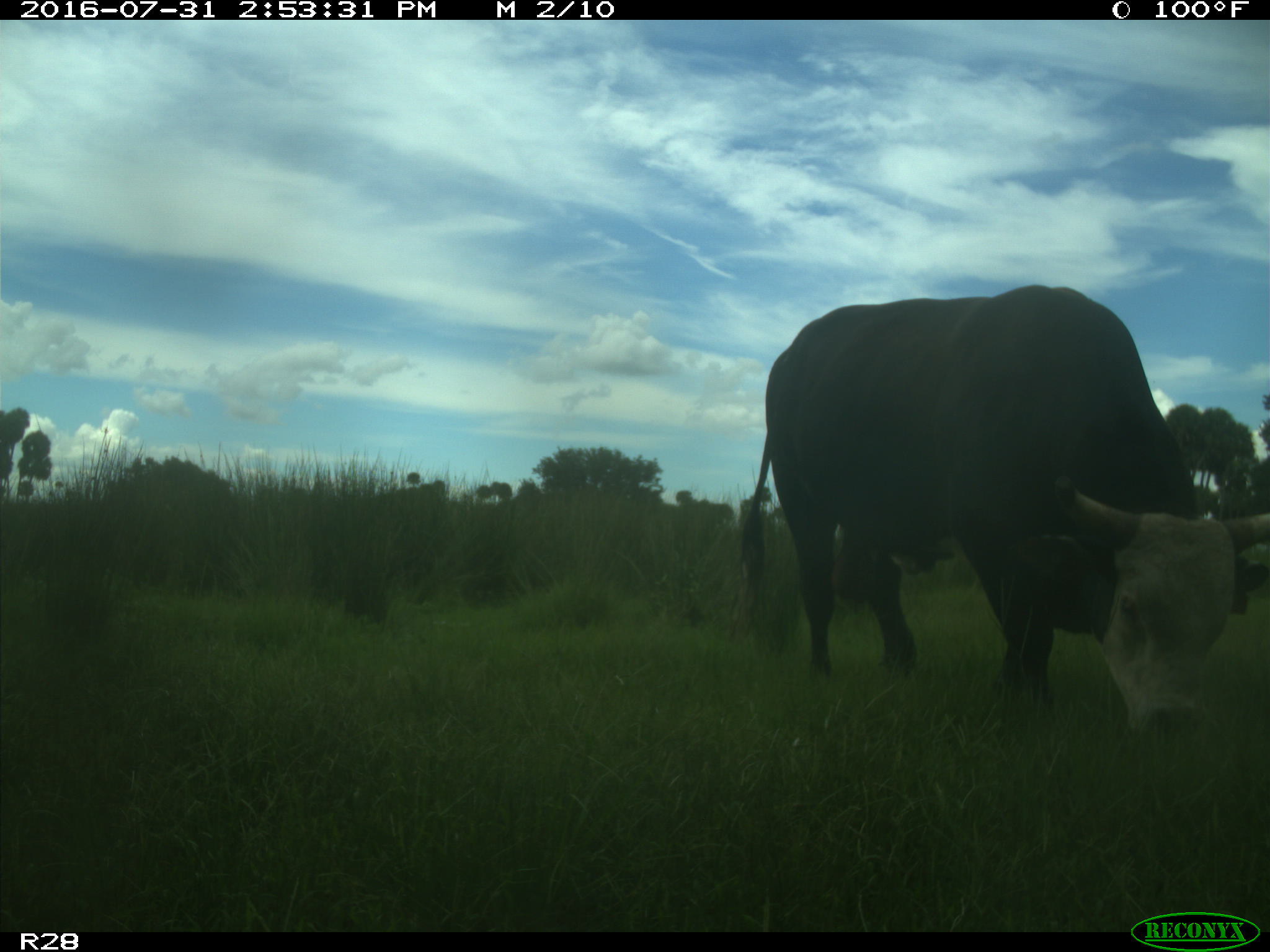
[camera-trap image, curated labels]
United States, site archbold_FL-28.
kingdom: Animalia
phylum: Chordata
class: Mammalia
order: Artiodactyla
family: Bovidae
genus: Bos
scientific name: Bos taurus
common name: domestic cow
Bos taurus (domestic cow).